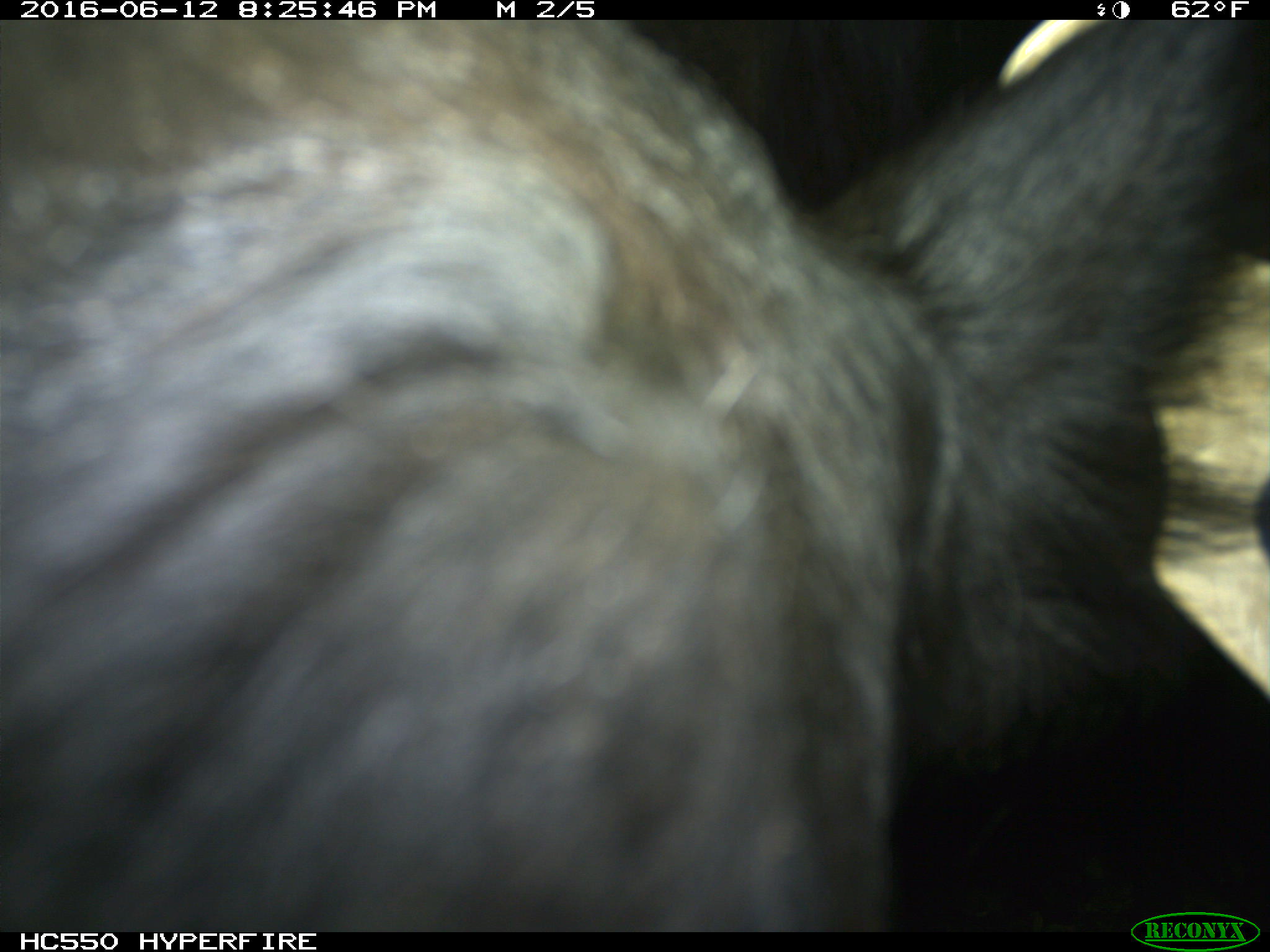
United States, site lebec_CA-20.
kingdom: Animalia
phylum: Chordata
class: Mammalia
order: Artiodactyla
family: Bovidae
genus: Bos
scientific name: Bos taurus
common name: domestic cow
Bos taurus (domestic cow).